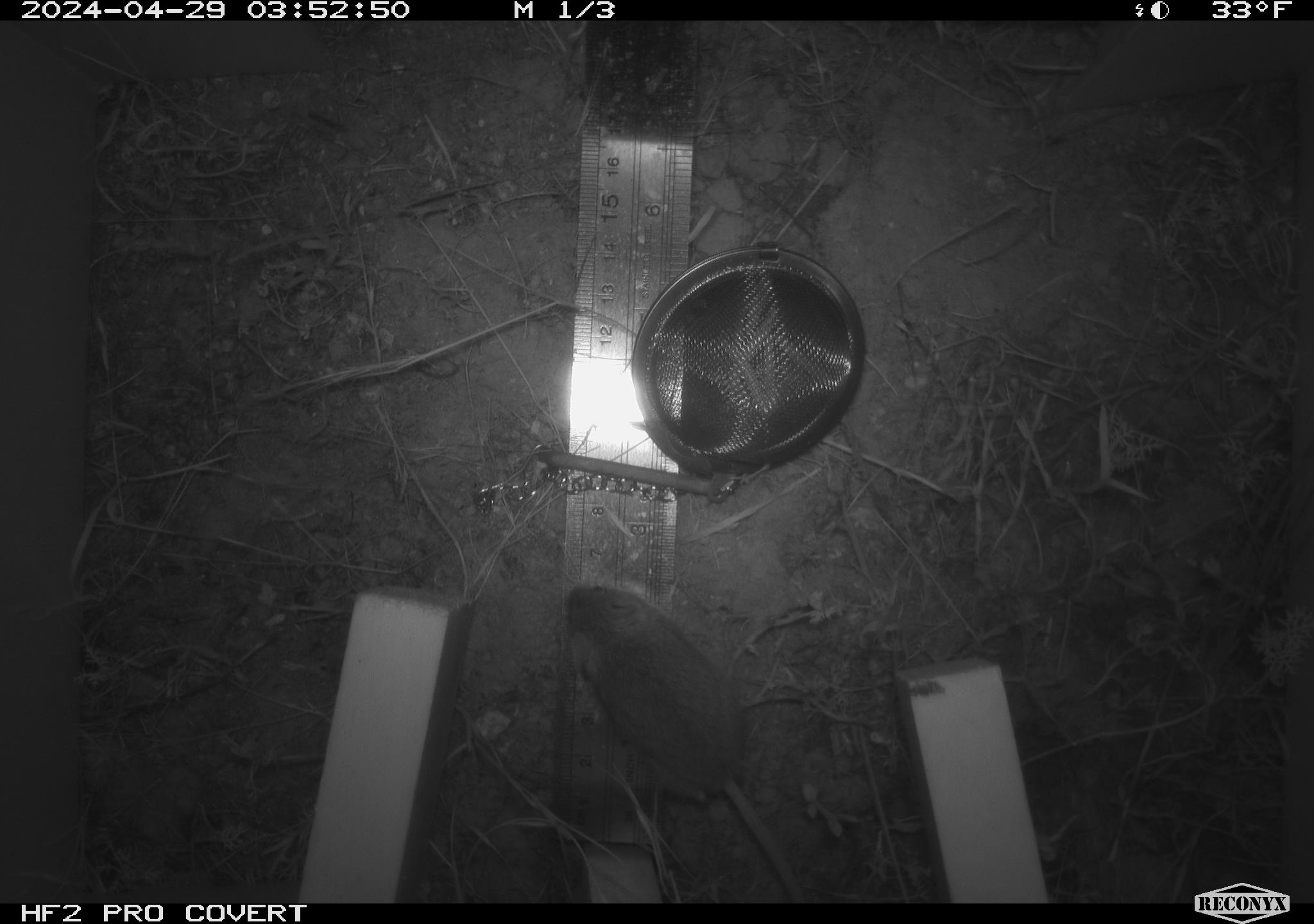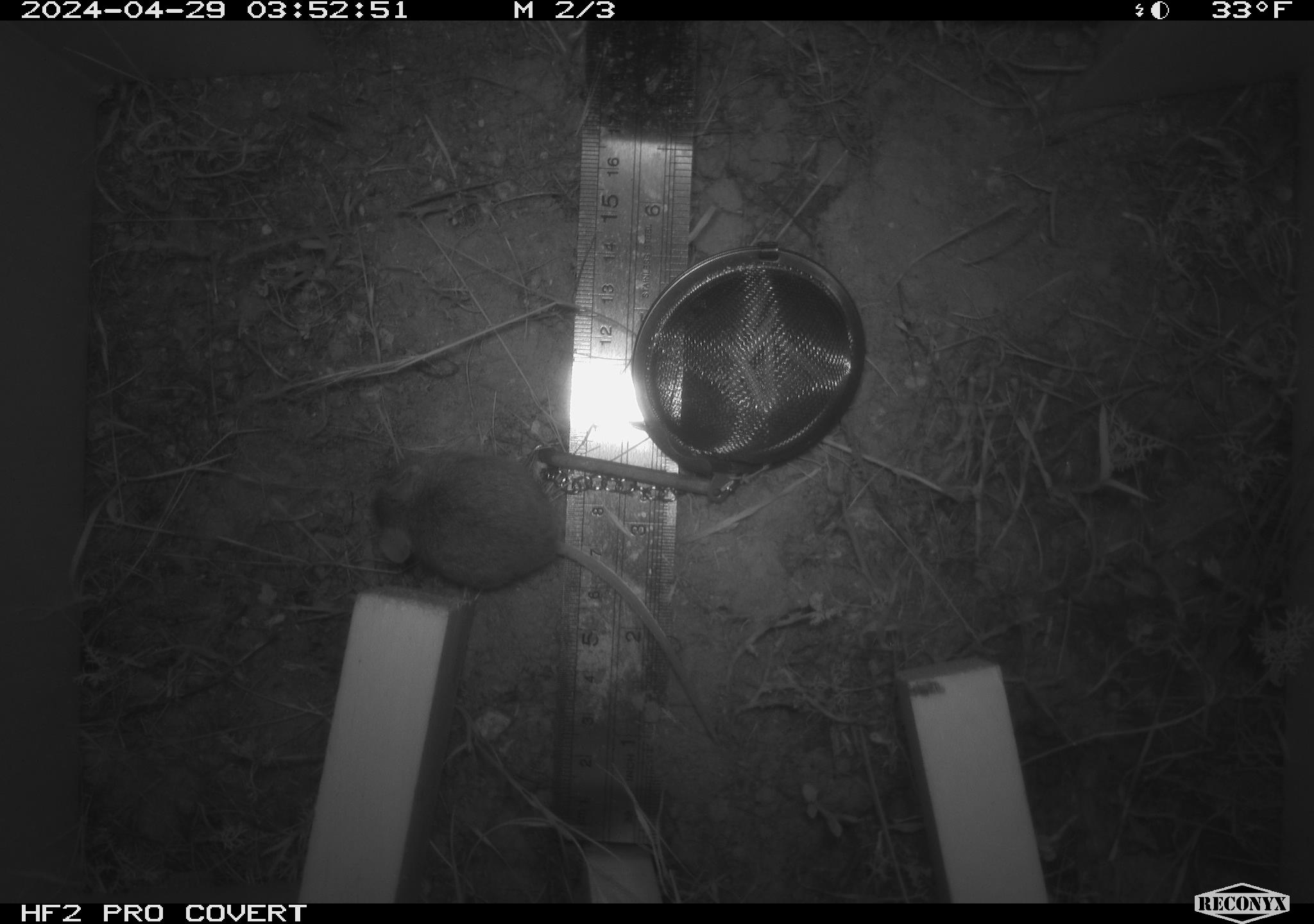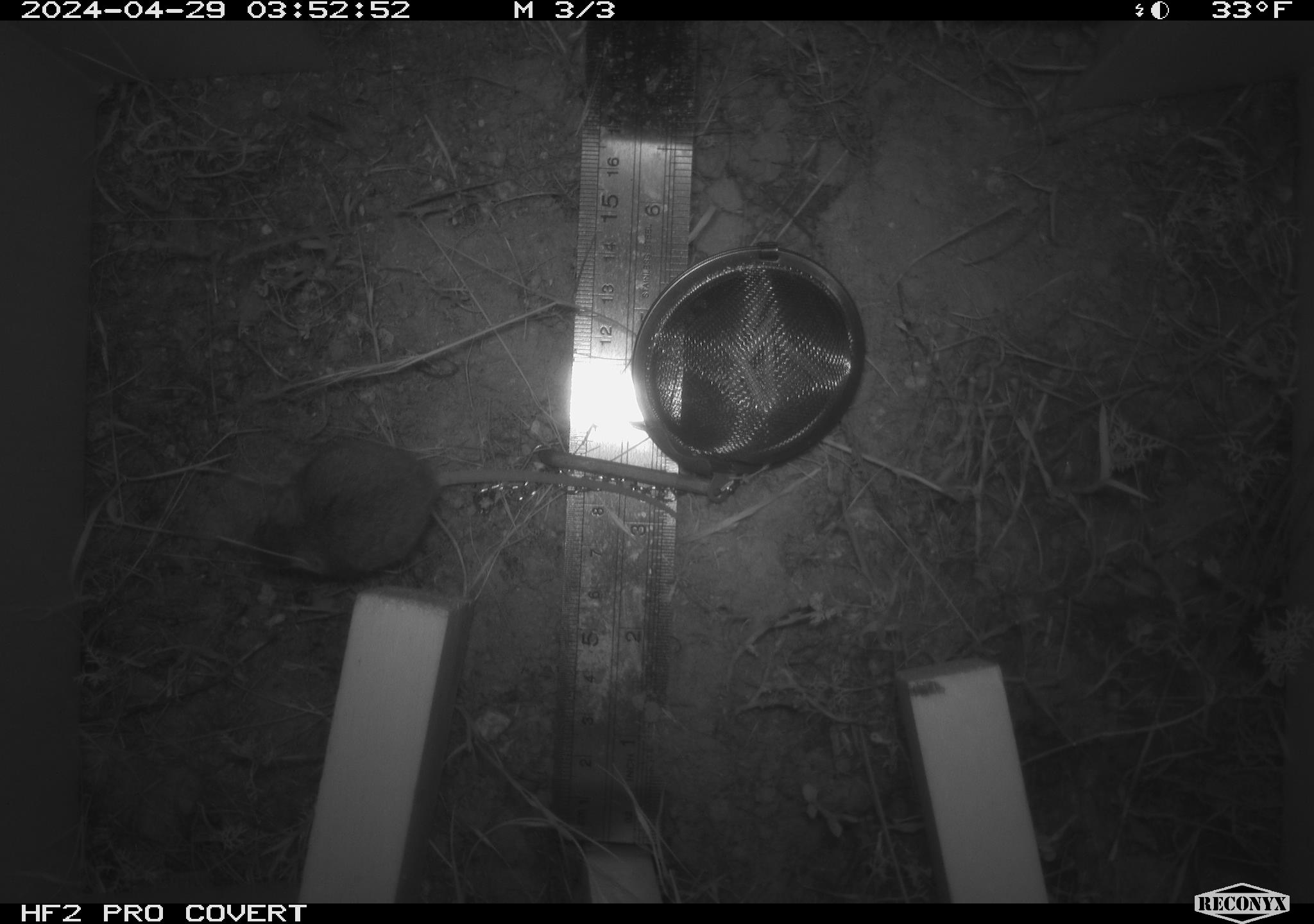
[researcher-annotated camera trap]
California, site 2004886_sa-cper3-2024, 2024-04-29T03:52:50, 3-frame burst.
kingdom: Animalia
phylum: Chordata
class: Mammalia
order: Rodentia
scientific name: Rodentia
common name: rodent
Rodent (Rodentia).